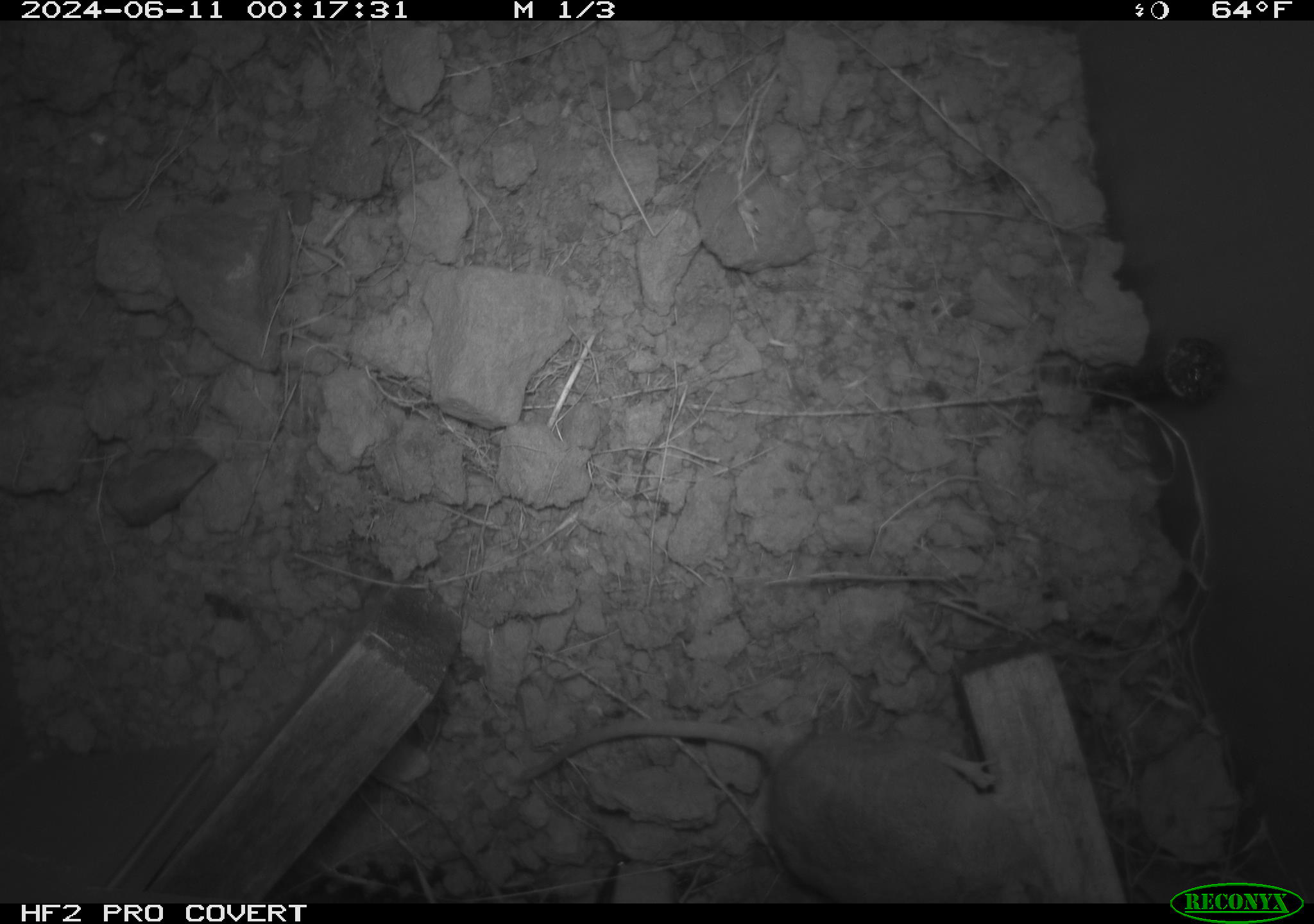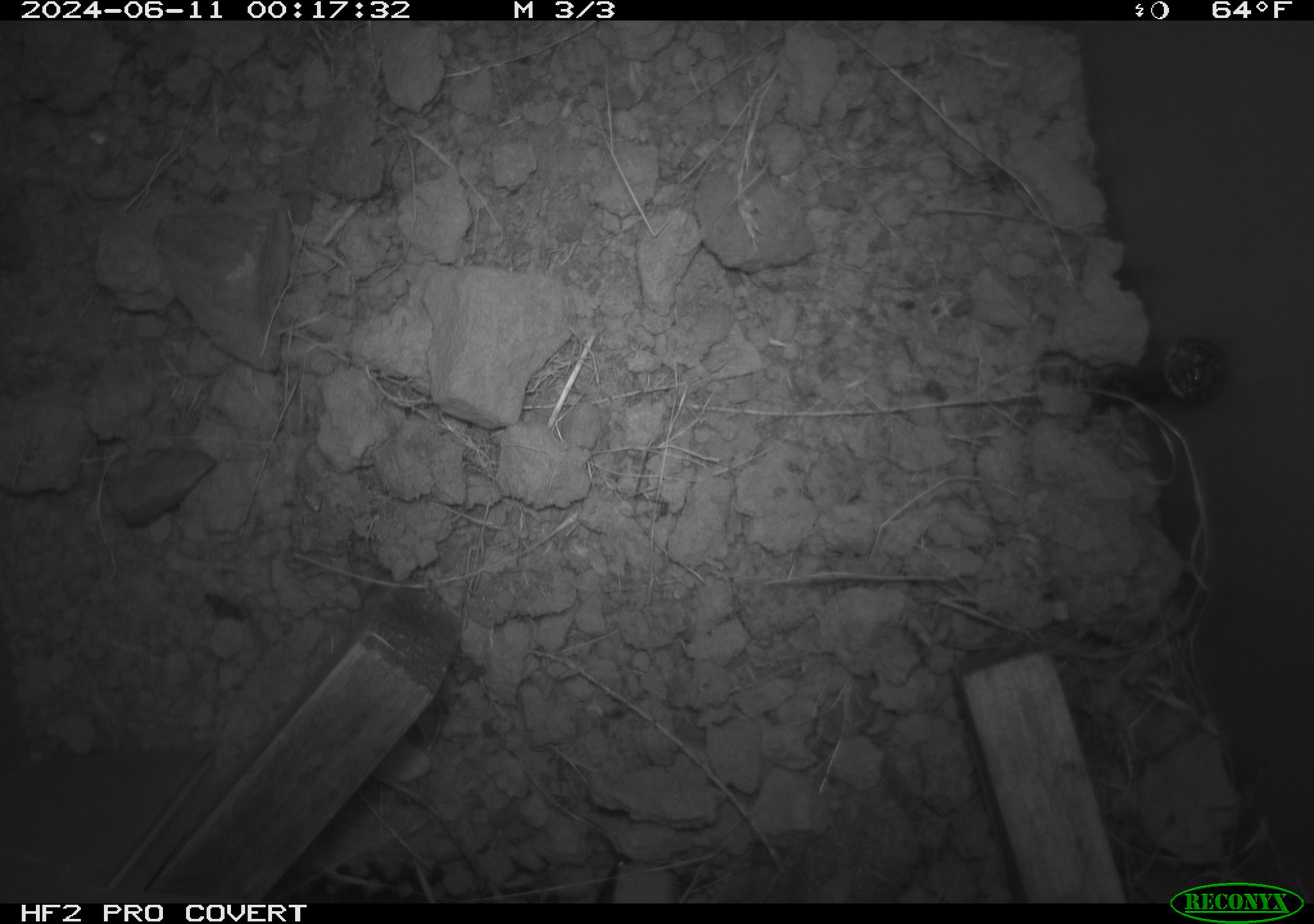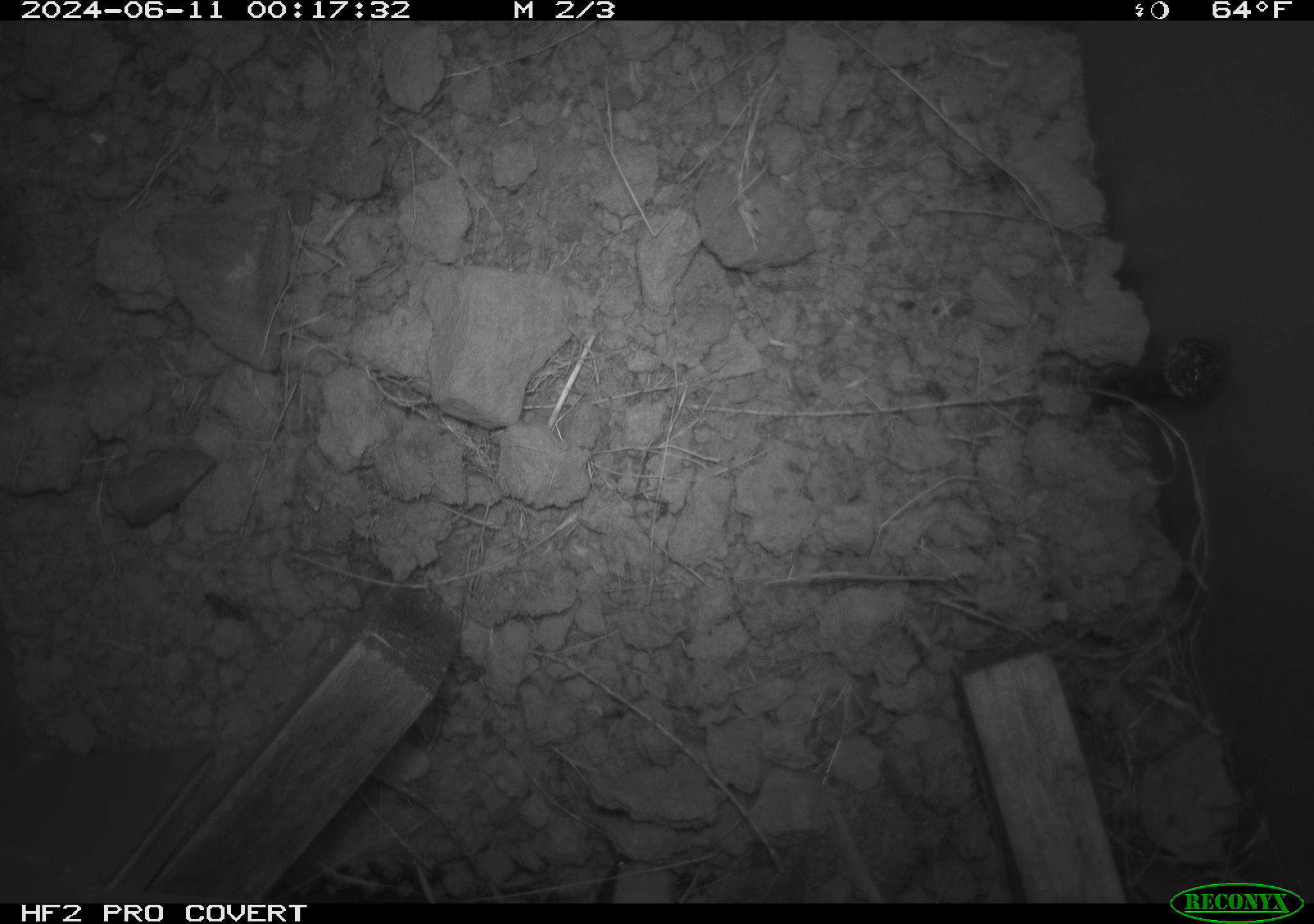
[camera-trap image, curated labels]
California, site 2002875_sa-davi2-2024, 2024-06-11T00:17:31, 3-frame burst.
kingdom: Animalia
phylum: Chordata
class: Mammalia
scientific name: Mammalia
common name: small mammal